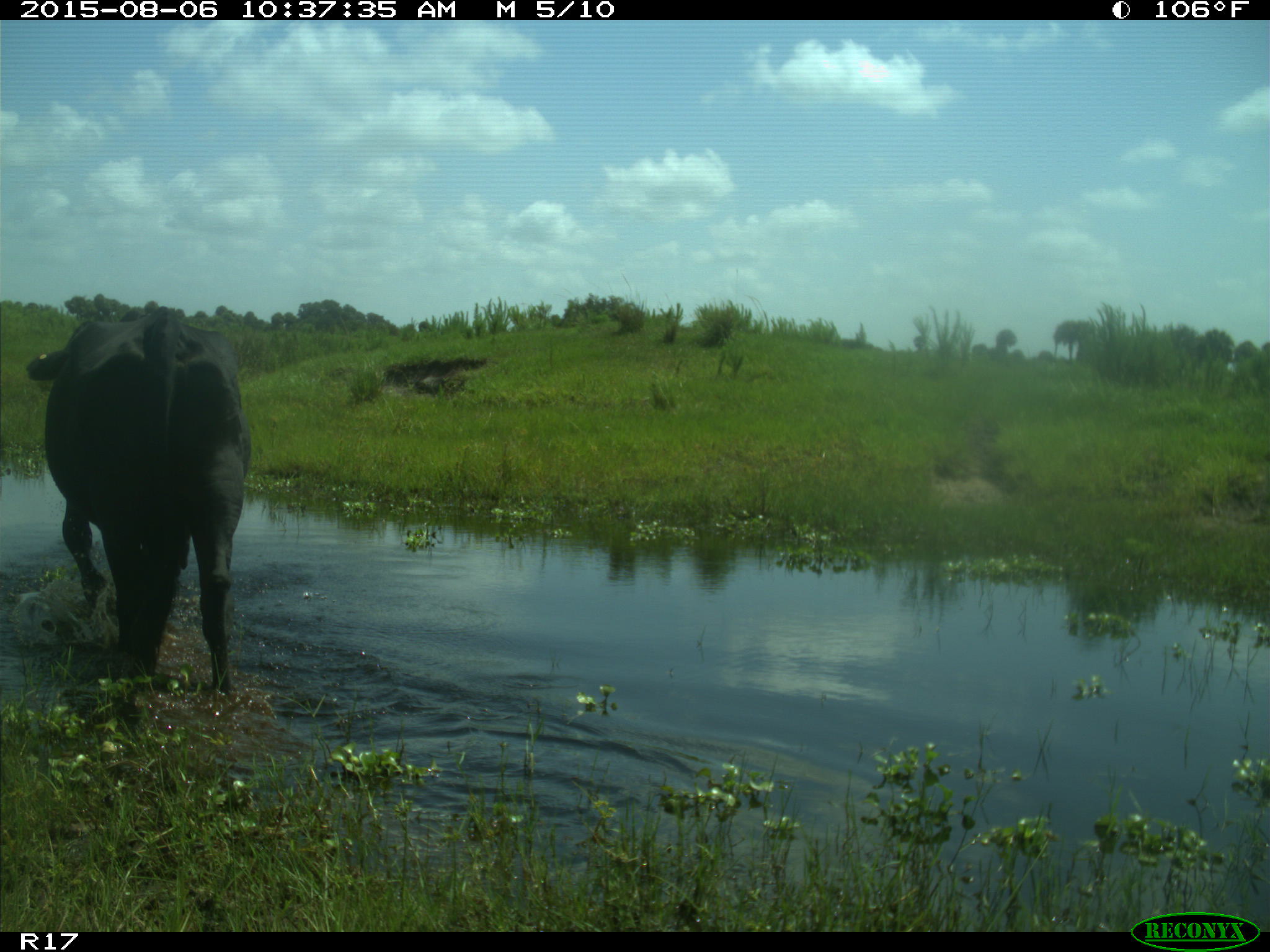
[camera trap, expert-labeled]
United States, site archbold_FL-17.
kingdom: Animalia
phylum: Chordata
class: Mammalia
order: Artiodactyla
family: Bovidae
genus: Bos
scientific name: Bos taurus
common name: domestic cow